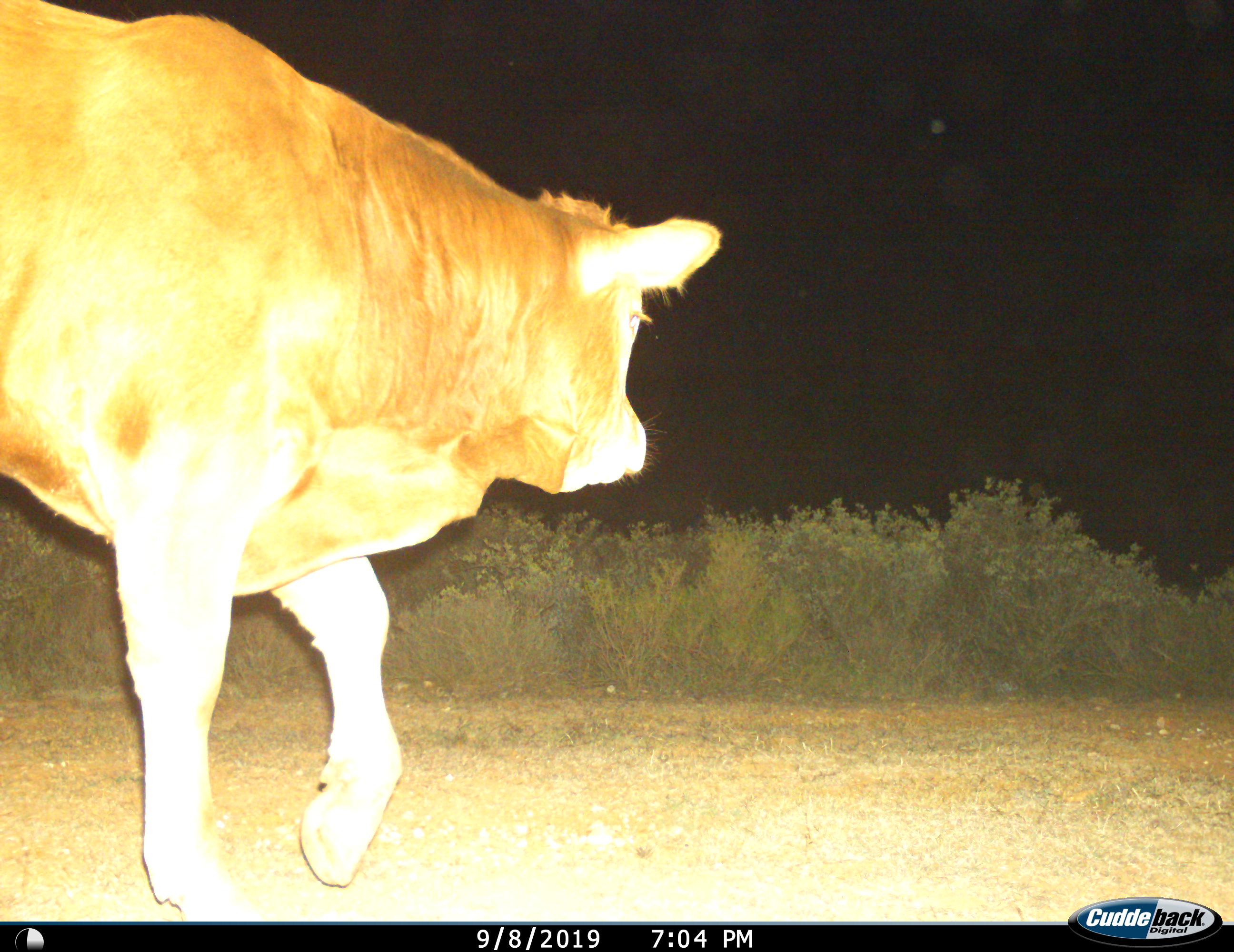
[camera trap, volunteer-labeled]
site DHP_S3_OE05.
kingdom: Animalia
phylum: Chordata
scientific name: Vertebrata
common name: domestic animal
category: domesticanimal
Domesticanimal (domestic animal) (Vertebrata), count 1. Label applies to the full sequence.